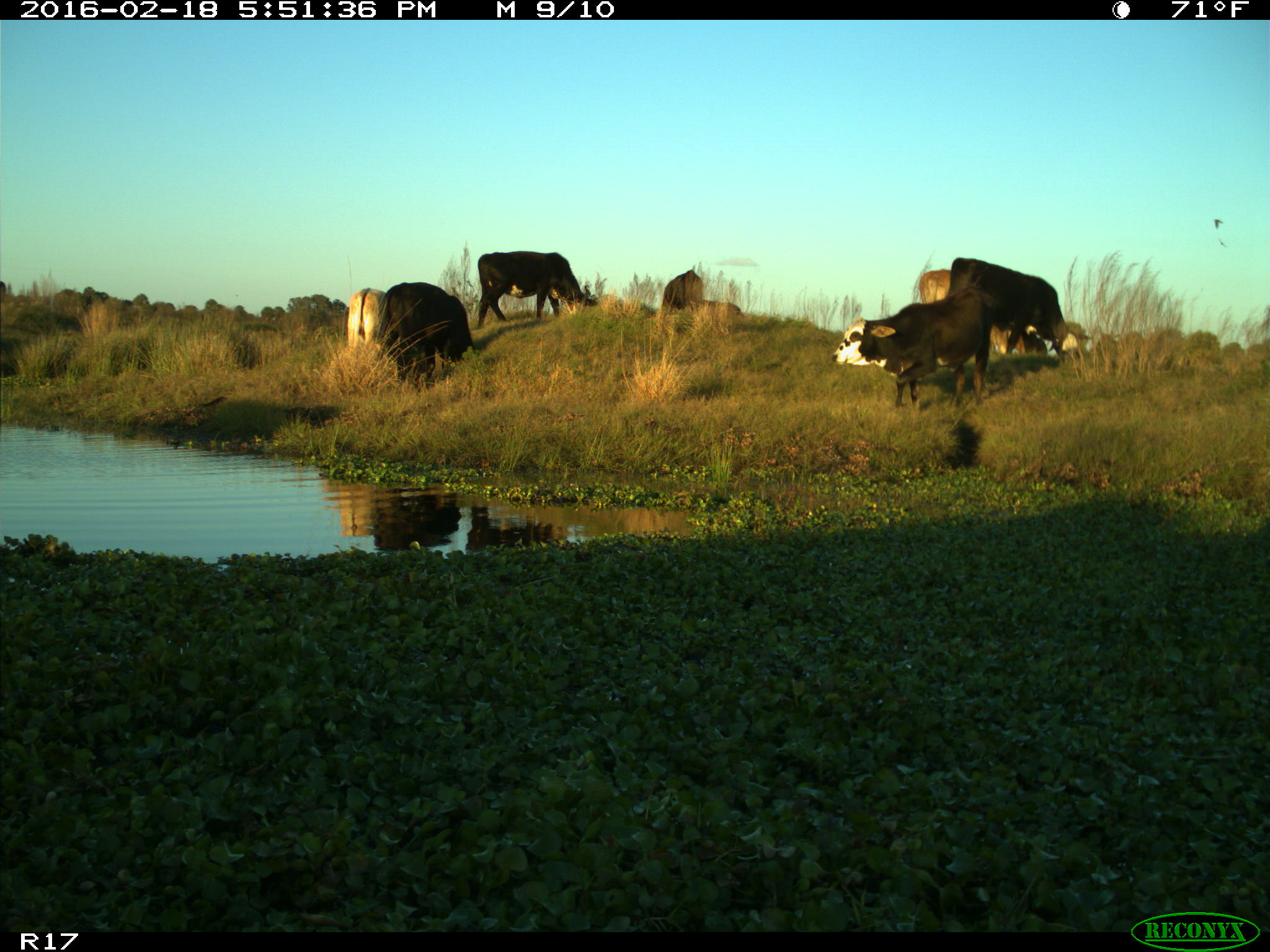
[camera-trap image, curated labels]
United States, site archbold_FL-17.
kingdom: Animalia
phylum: Chordata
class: Mammalia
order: Artiodactyla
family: Bovidae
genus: Bos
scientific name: Bos taurus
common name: domestic cow